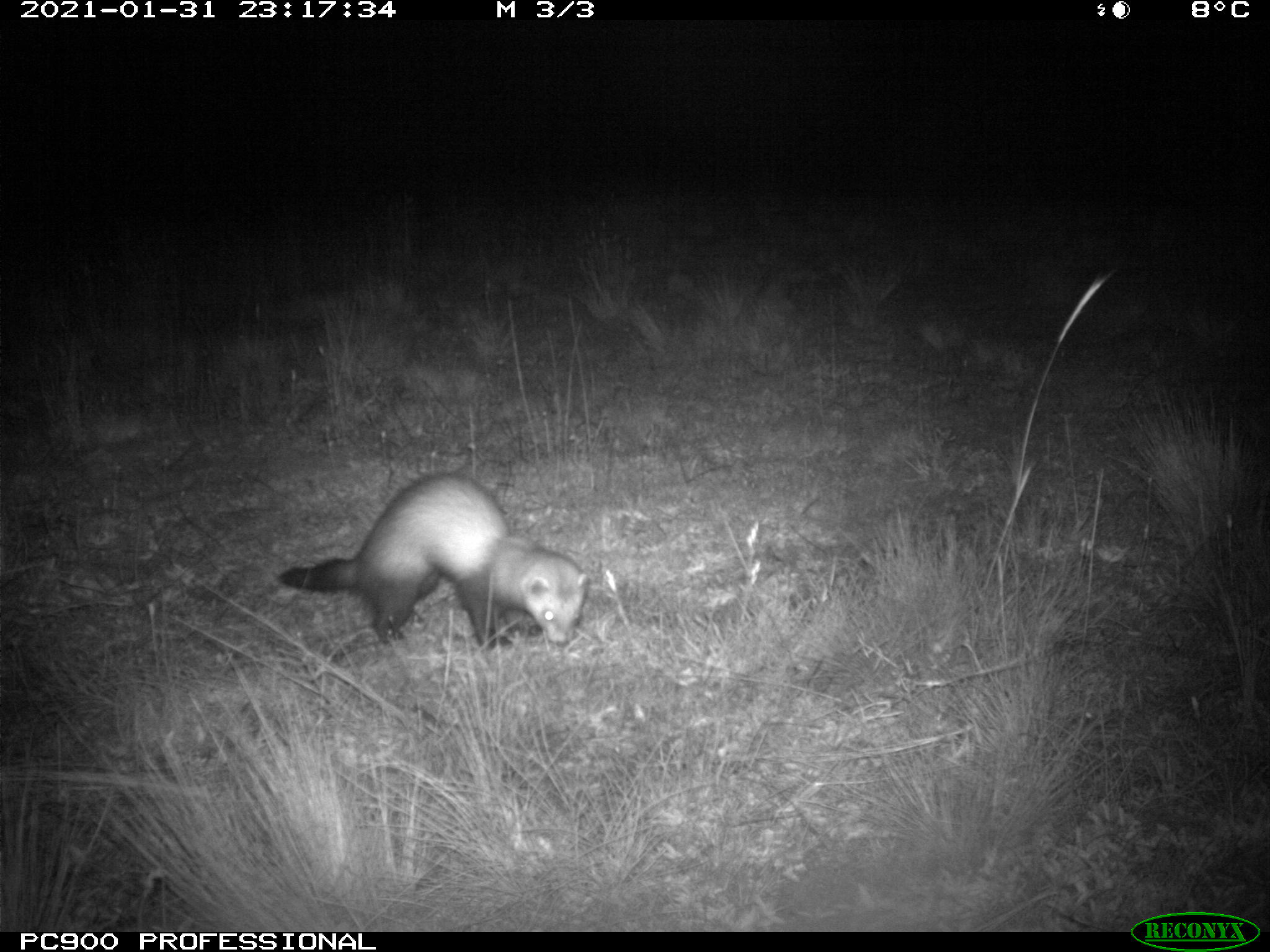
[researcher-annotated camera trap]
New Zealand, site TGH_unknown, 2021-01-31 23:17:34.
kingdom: Animalia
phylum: Chordata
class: Mammalia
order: Carnivora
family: Mustelidae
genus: Mustela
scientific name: Mustela furo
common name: ferret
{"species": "ferret (Mustela furo)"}